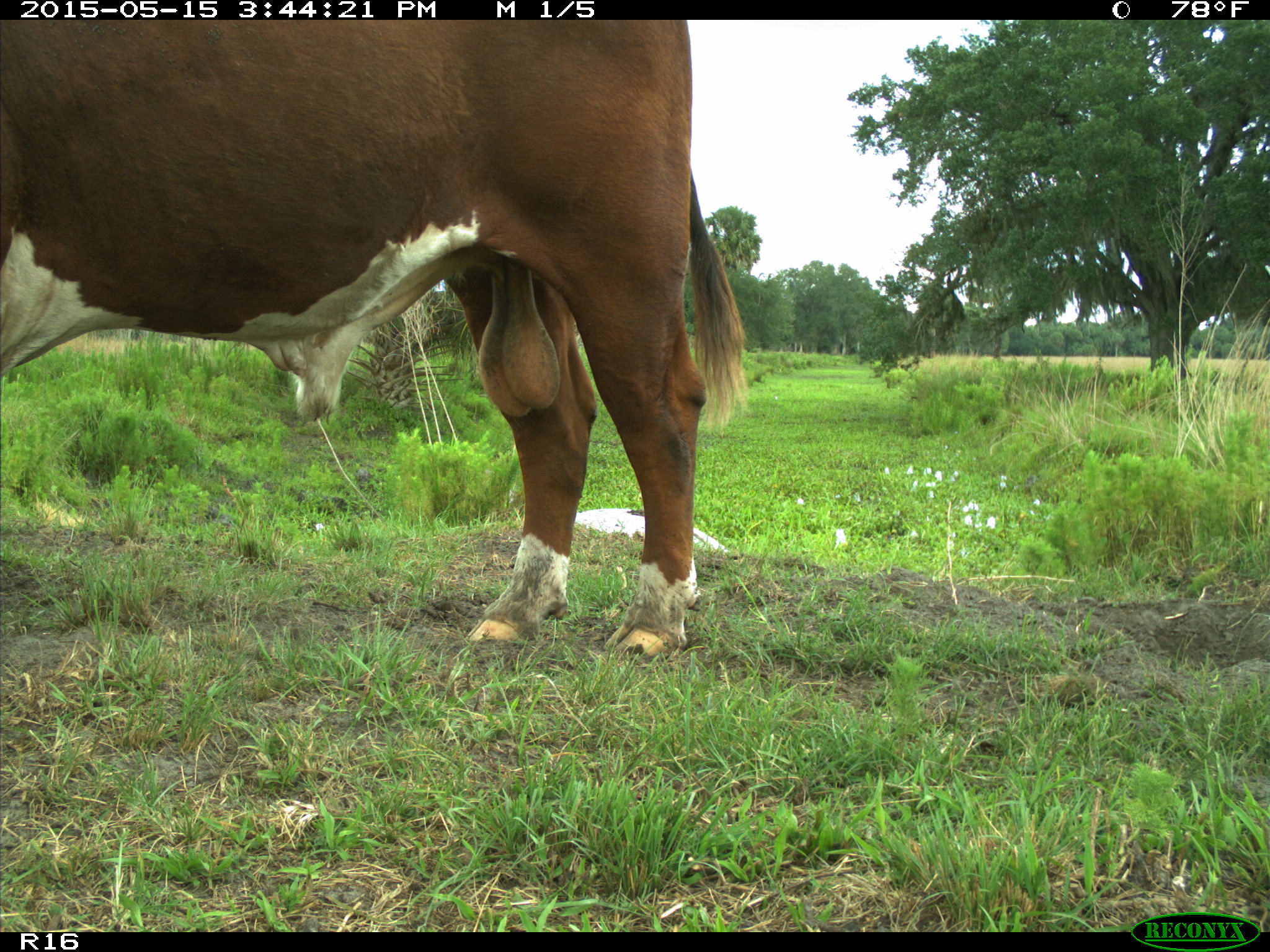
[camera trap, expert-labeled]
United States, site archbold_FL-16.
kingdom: Animalia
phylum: Chordata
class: Mammalia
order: Artiodactyla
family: Bovidae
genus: Bos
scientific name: Bos taurus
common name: domestic cow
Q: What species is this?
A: Bos taurus (domestic cow).